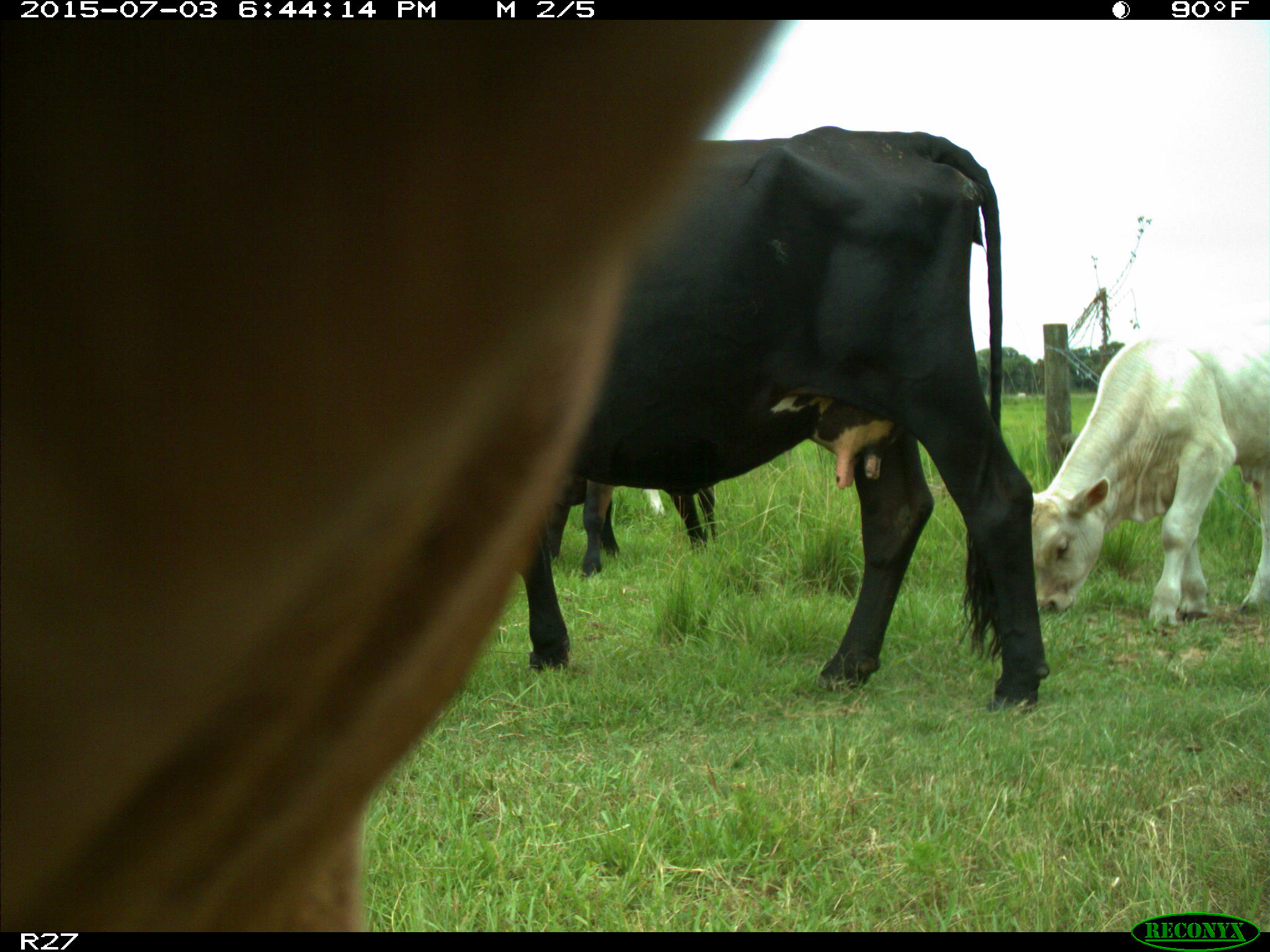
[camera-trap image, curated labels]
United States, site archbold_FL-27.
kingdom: Animalia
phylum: Chordata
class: Mammalia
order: Artiodactyla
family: Bovidae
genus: Bos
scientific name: Bos taurus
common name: domestic cow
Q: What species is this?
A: Bos taurus (domestic cow).